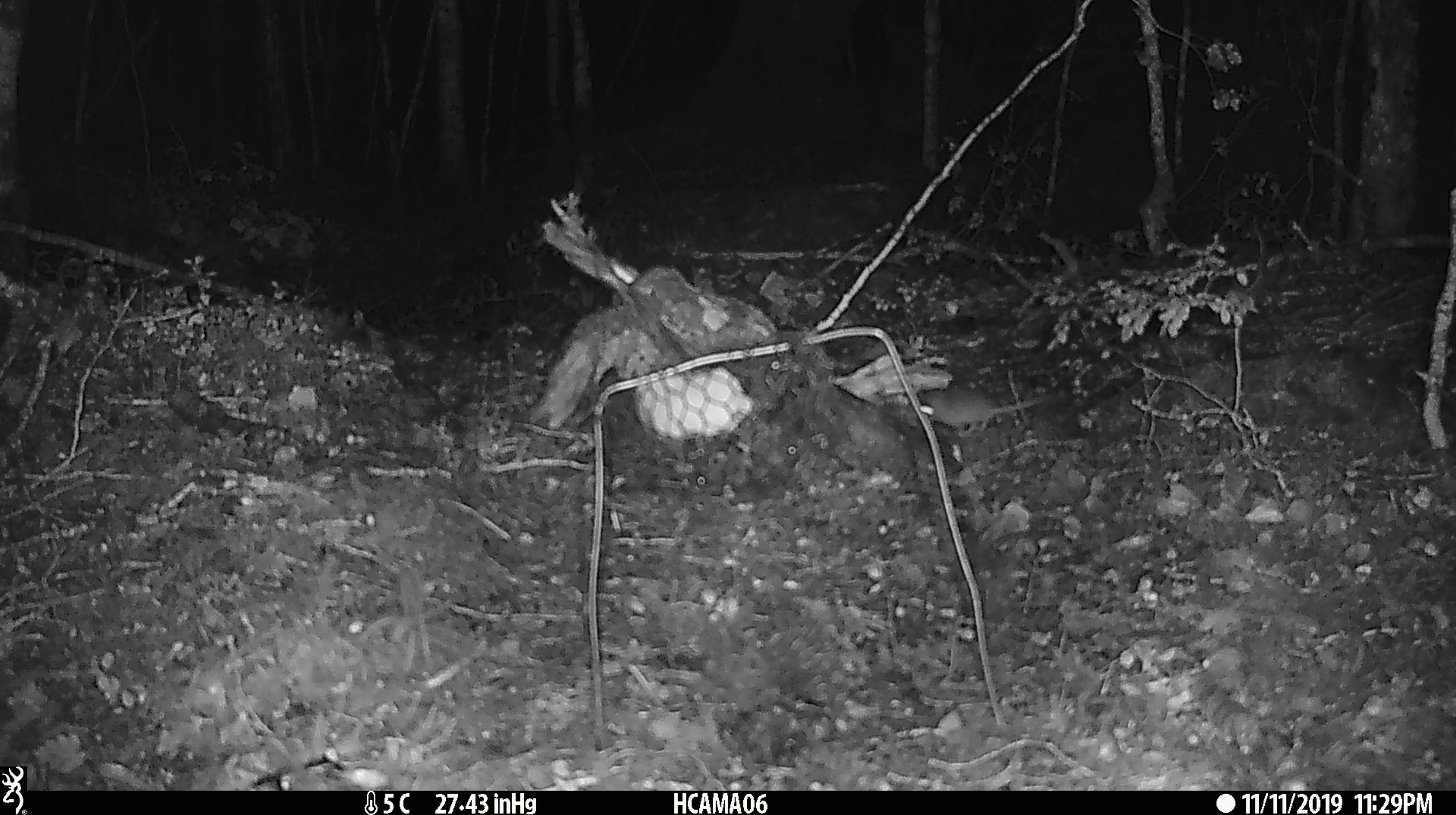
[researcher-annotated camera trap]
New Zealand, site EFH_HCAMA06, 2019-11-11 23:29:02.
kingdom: Animalia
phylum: Chordata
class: Mammalia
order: Rodentia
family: Muridae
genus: Mus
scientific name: Mus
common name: mouse